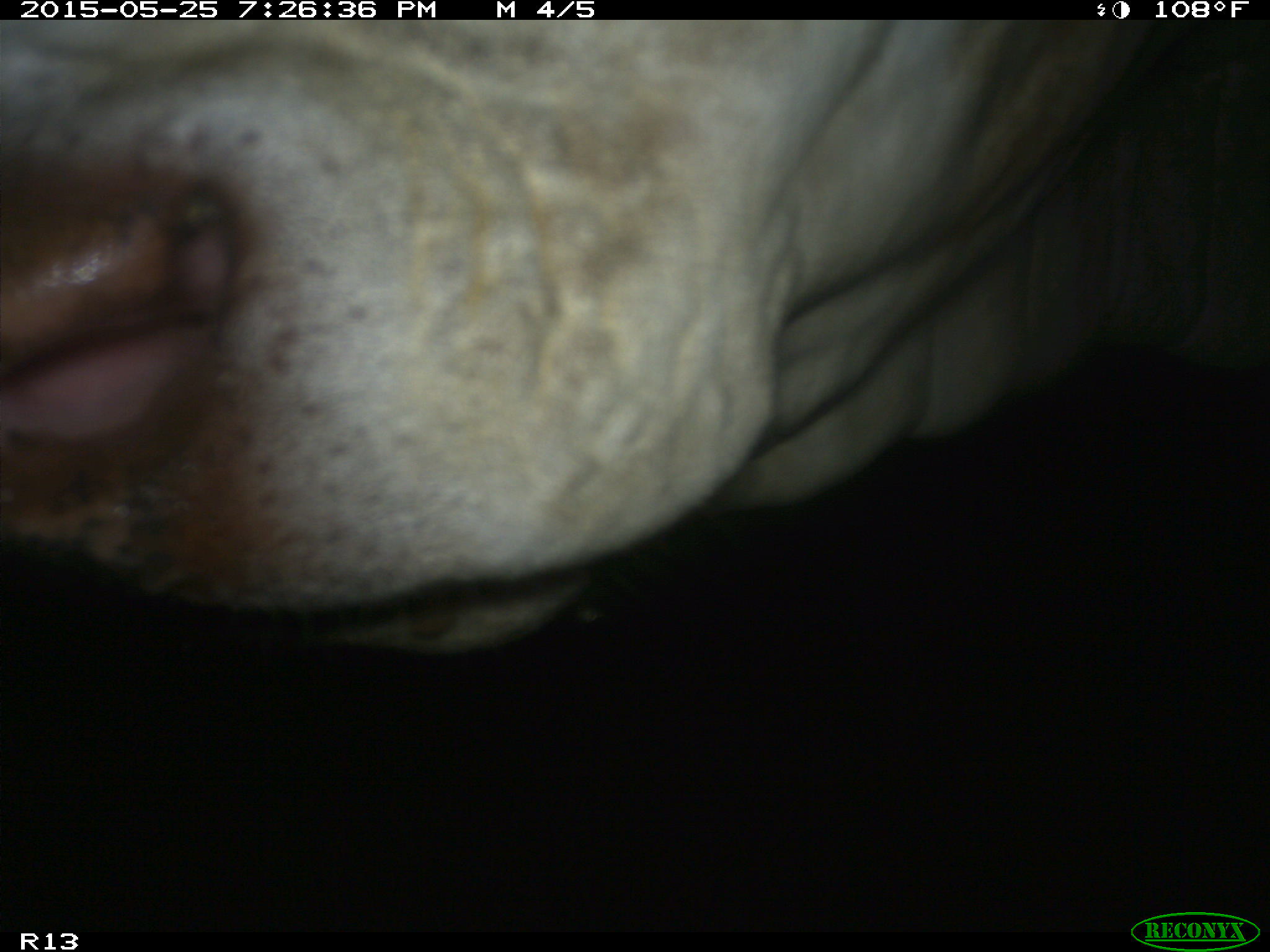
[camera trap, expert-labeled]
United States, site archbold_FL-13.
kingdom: Animalia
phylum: Chordata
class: Mammalia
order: Artiodactyla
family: Bovidae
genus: Bos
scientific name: Bos taurus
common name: domestic cow